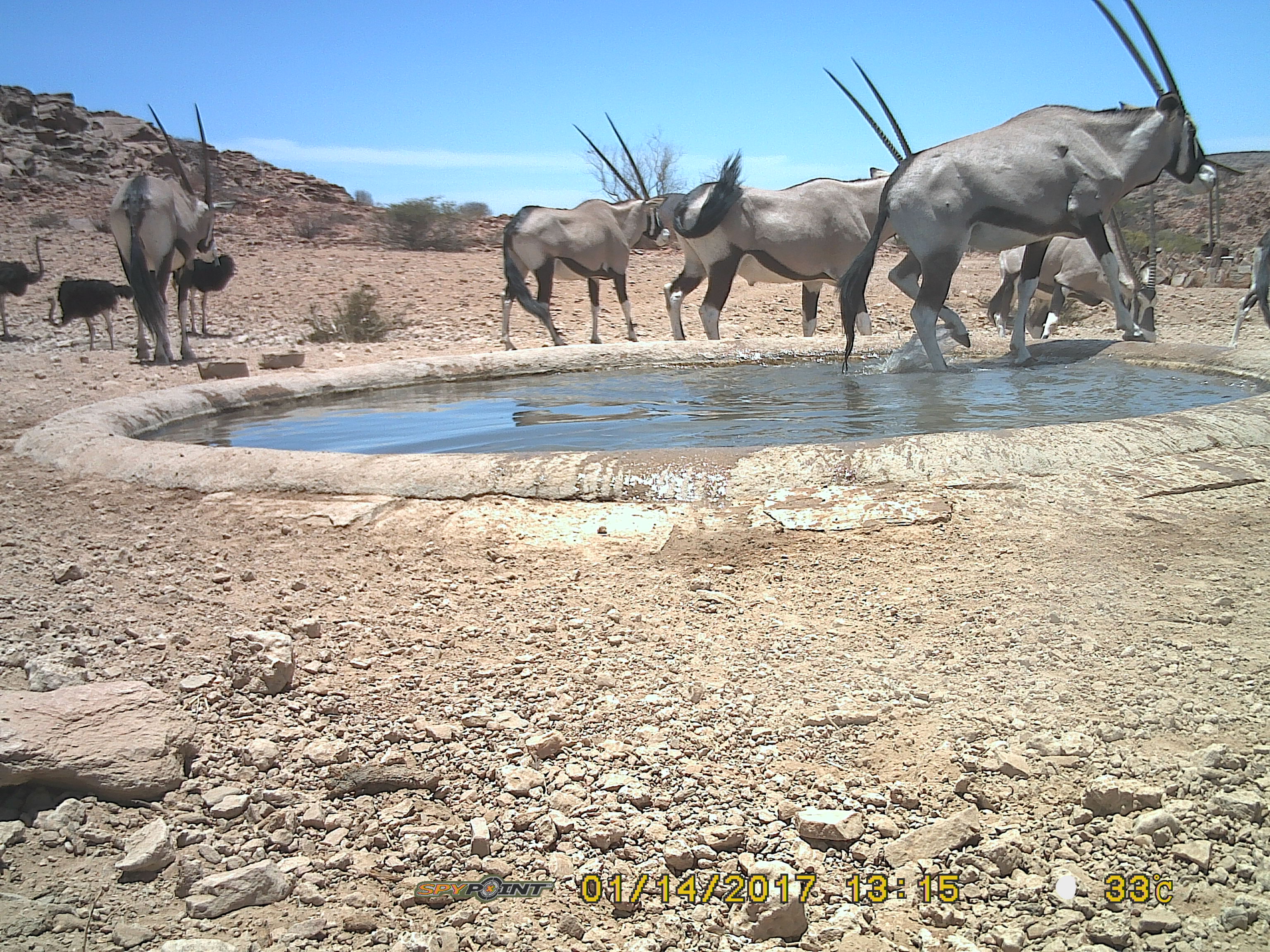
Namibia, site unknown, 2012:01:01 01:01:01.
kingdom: Animalia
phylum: Chordata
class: Mammalia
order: Artiodactyla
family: Bovidae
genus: Oryx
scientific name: Oryx gazella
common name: gemsbok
Oryx gazella (gemsbok).